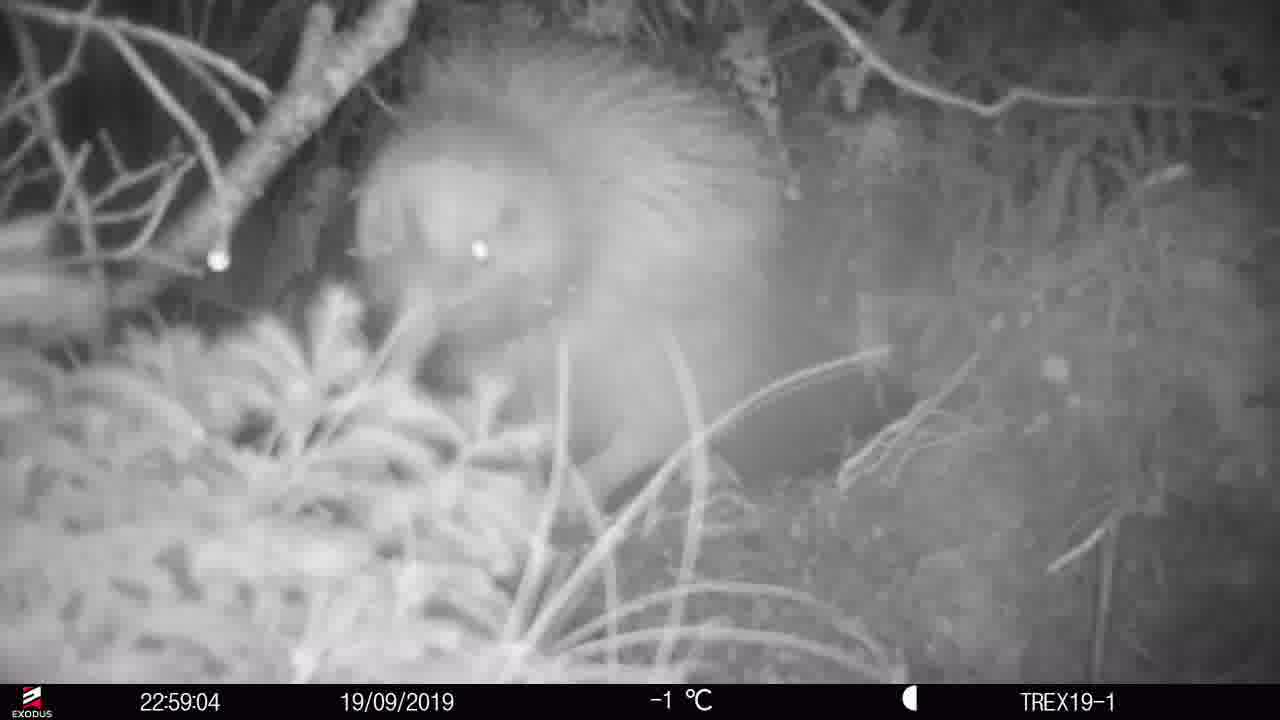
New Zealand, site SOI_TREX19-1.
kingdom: Animalia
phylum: Chordata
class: Aves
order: Apterygiformes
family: Apterygidae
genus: Apteryx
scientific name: Apteryx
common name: kiwi